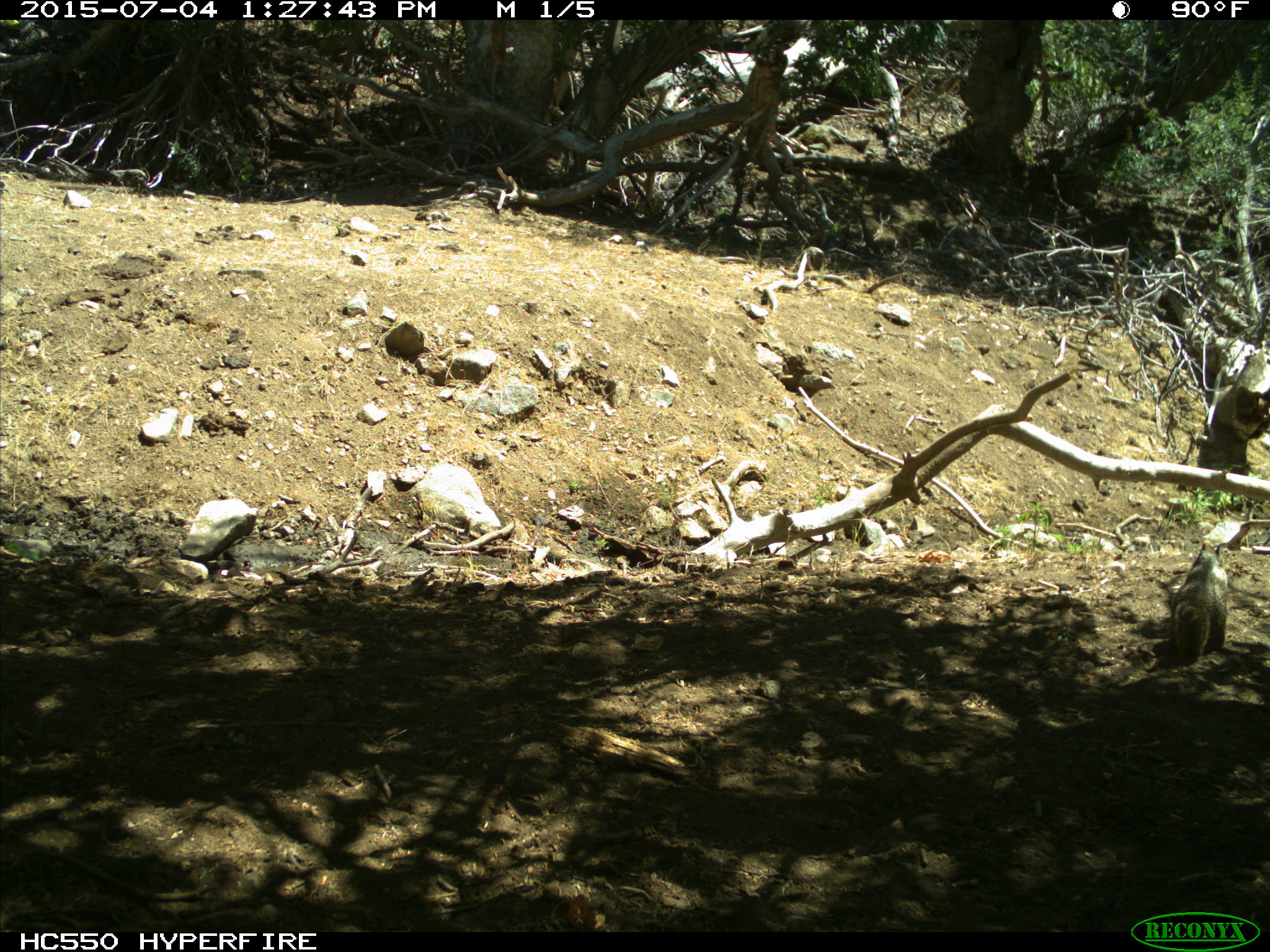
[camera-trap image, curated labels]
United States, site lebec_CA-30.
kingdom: Animalia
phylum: Chordata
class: Mammalia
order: Rodentia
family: Sciuridae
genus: Otospermophilus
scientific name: Otospermophilus beecheyi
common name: california ground squirrel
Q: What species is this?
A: Otospermophilus beecheyi (california ground squirrel).